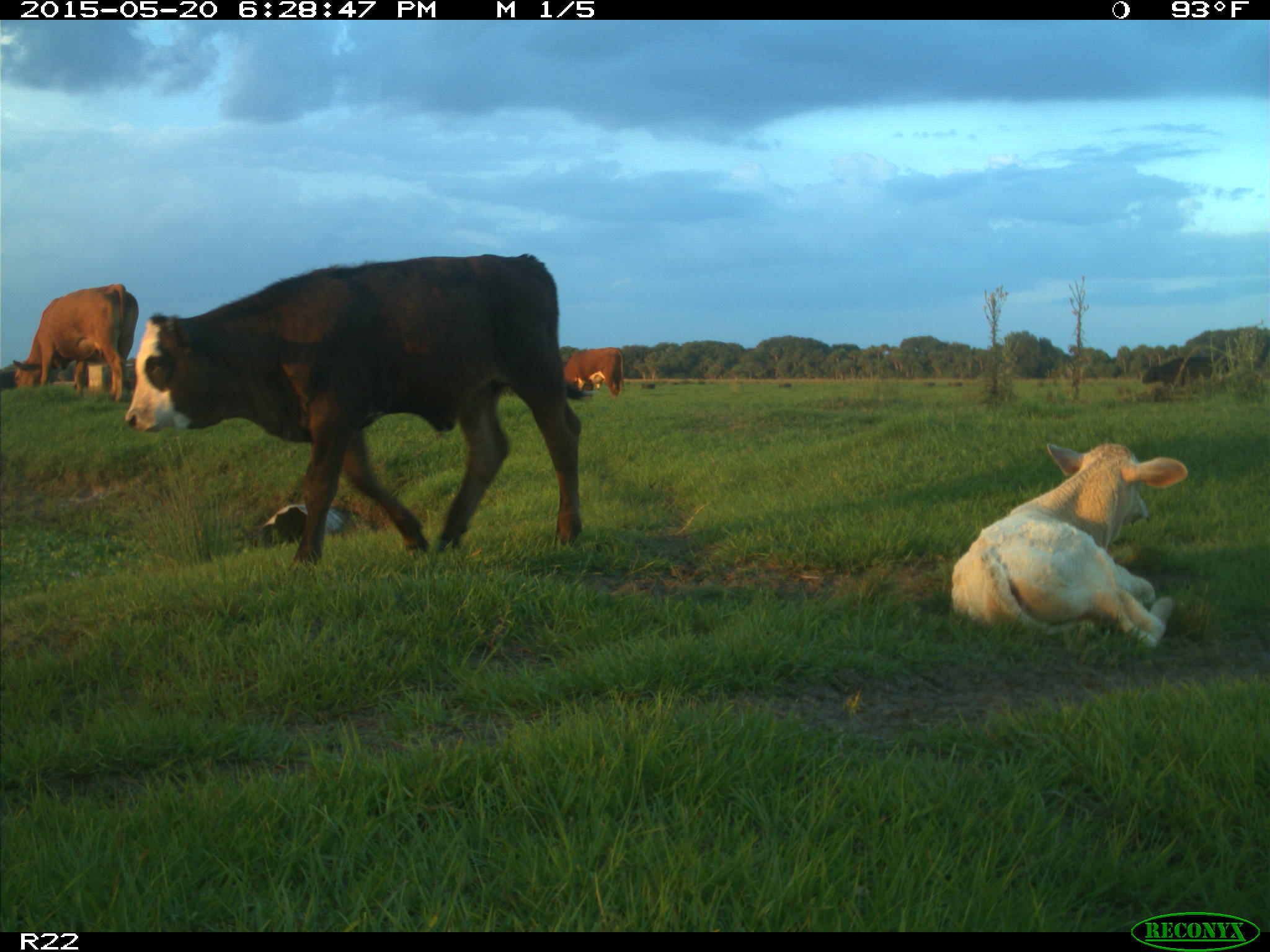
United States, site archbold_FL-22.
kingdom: Animalia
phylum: Chordata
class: Mammalia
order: Artiodactyla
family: Bovidae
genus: Bos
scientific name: Bos taurus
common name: domestic cow